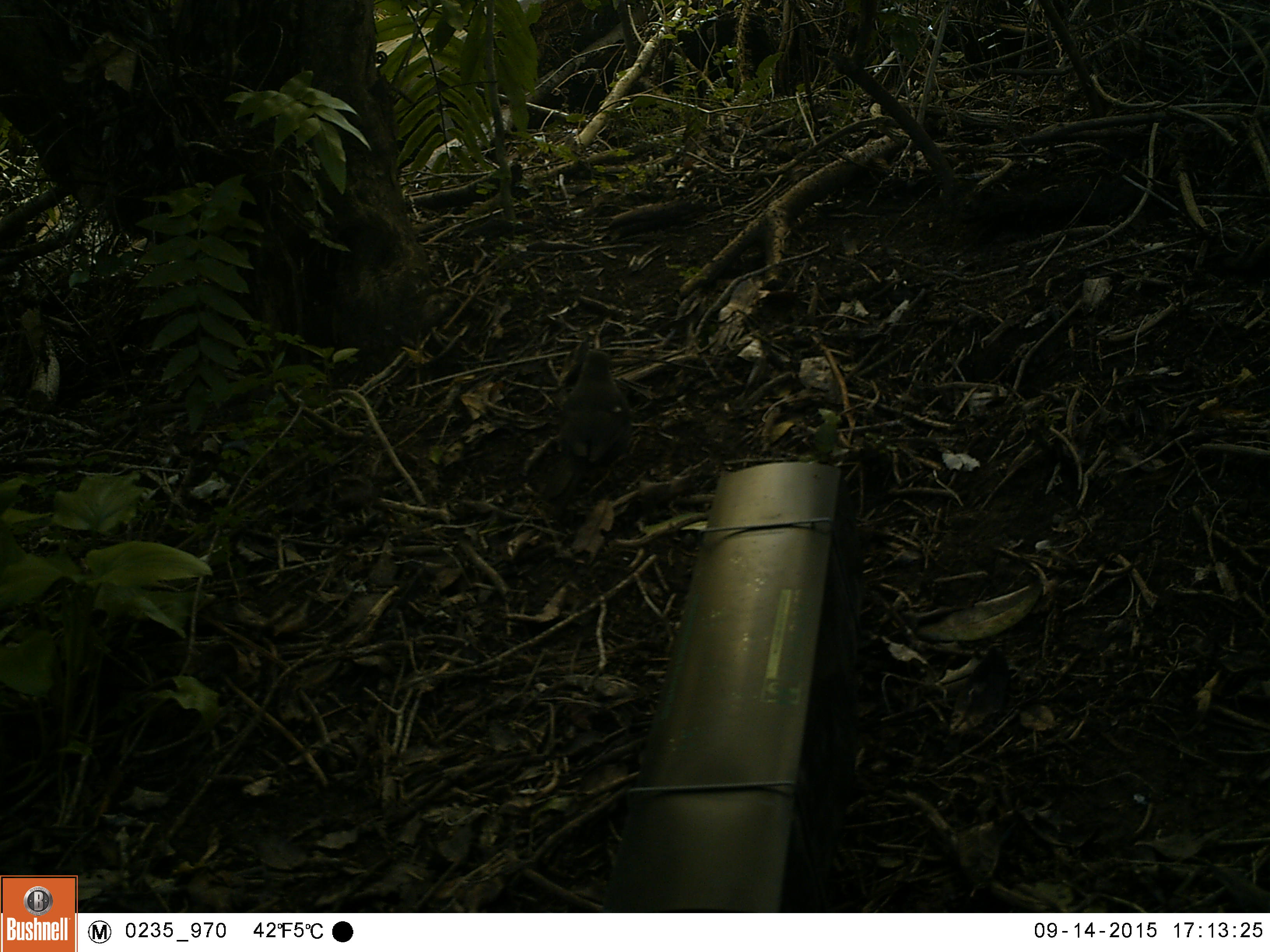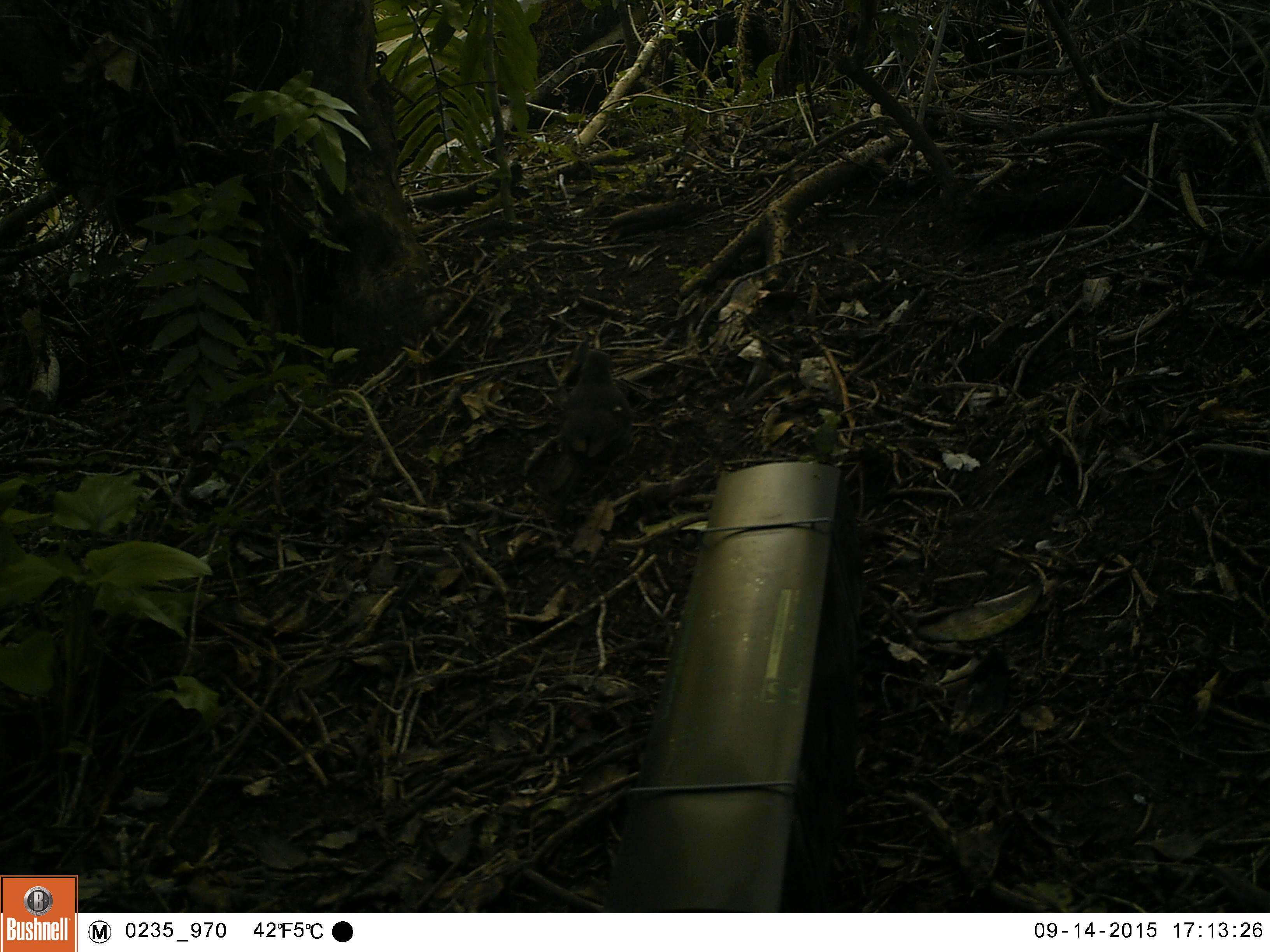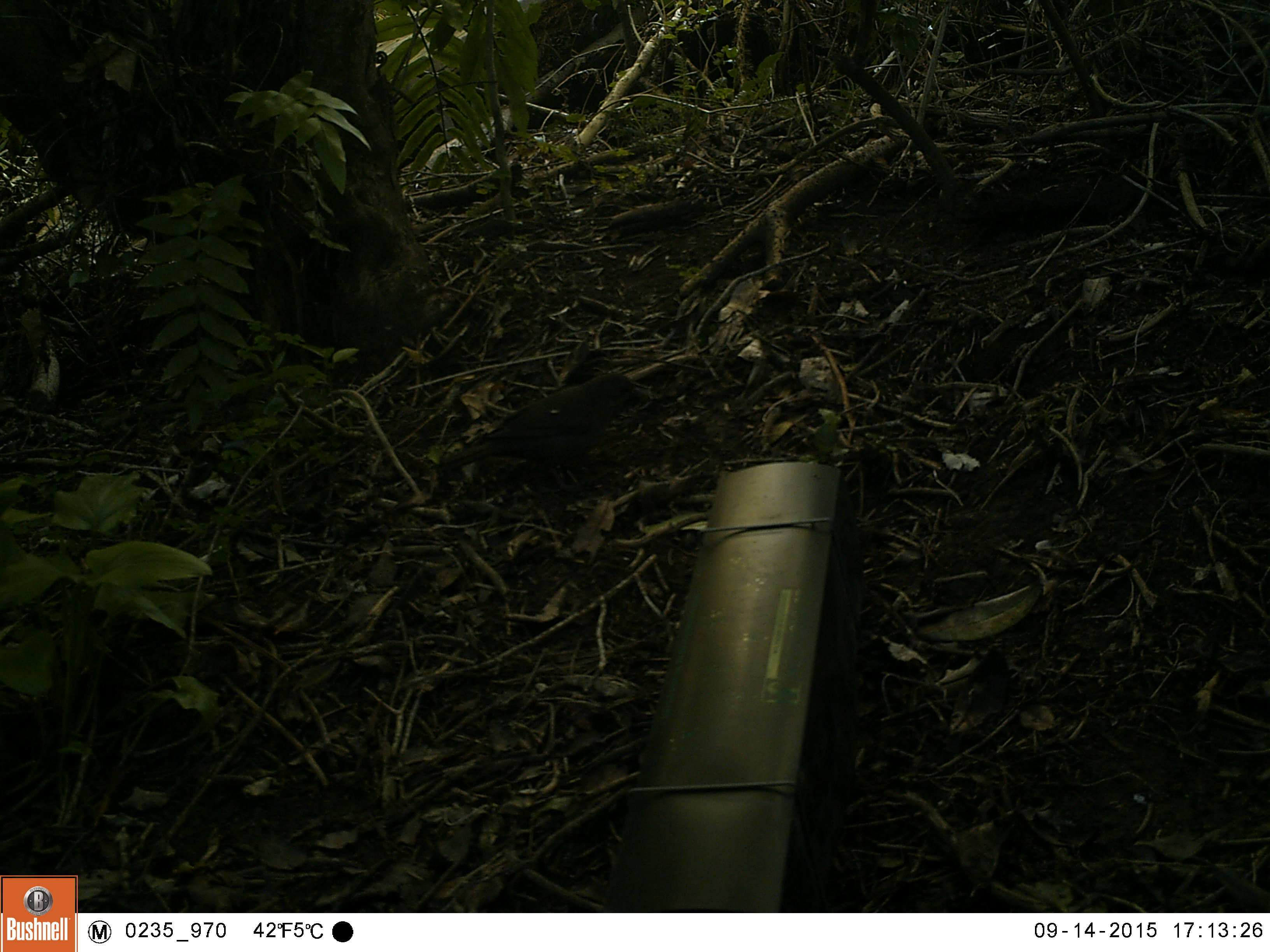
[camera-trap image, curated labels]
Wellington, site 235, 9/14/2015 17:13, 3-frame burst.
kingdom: Animalia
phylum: Chordata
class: Aves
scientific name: Aves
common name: bird